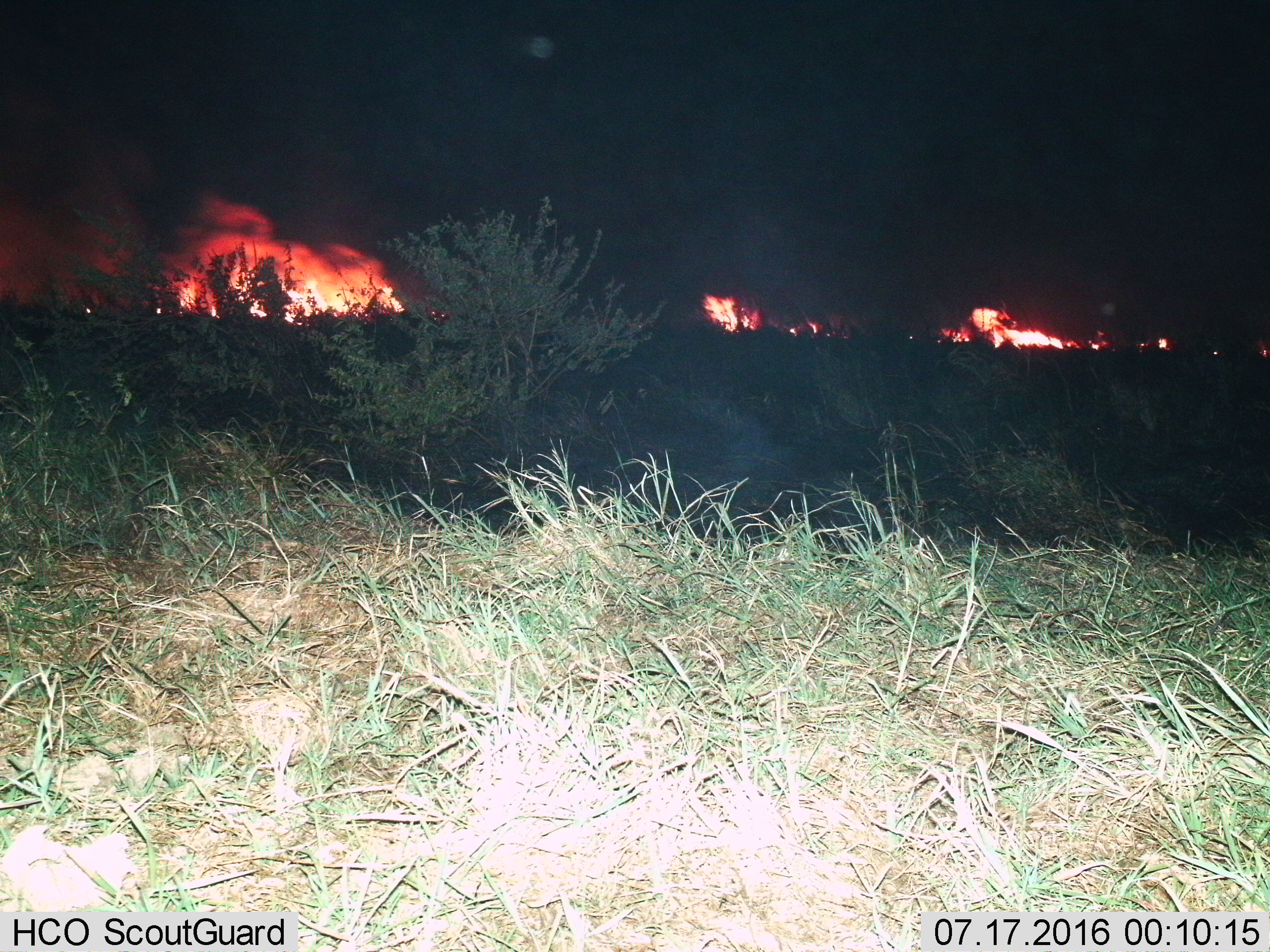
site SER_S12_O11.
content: unidentified animal